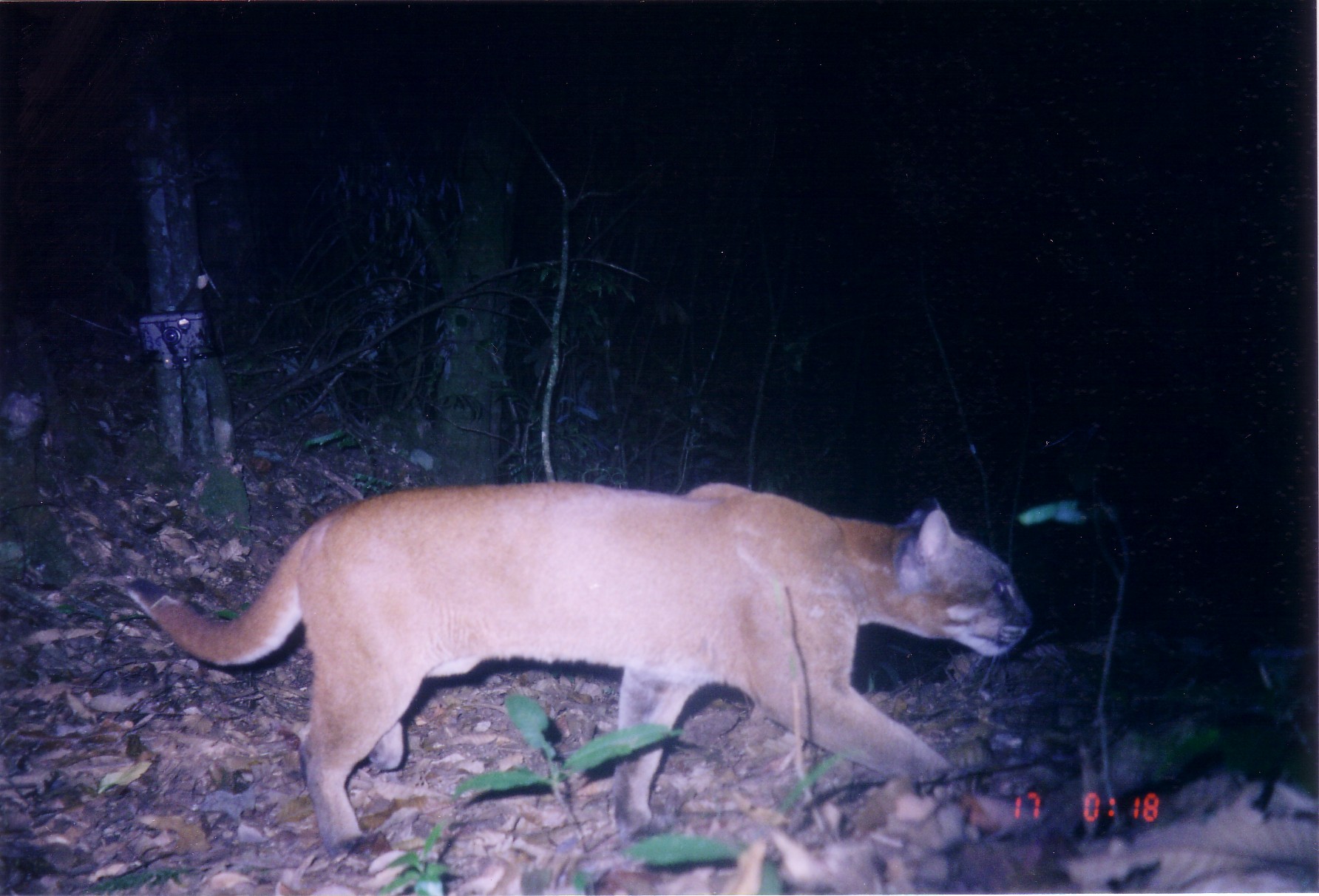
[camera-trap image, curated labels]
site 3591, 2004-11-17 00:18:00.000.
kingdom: Animalia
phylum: Chordata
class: Mammalia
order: Carnivora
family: Felidae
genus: Catopuma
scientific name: Catopuma temminckii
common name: asian golden cat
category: pardofelis temminckii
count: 1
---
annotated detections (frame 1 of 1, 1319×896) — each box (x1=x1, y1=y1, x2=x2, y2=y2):
pardofelis temminckii: (x1=122, y1=478, x2=1036, y2=877)